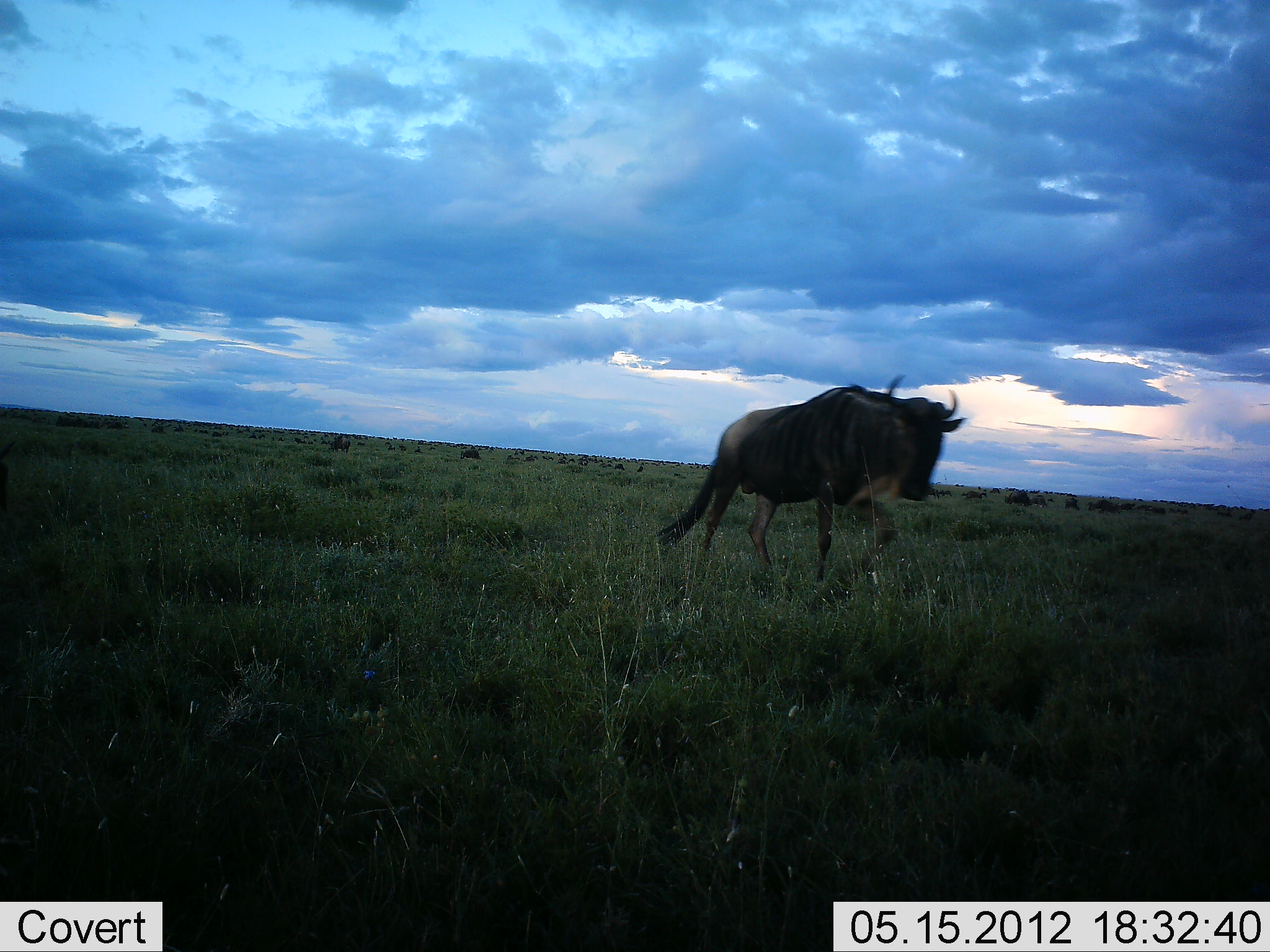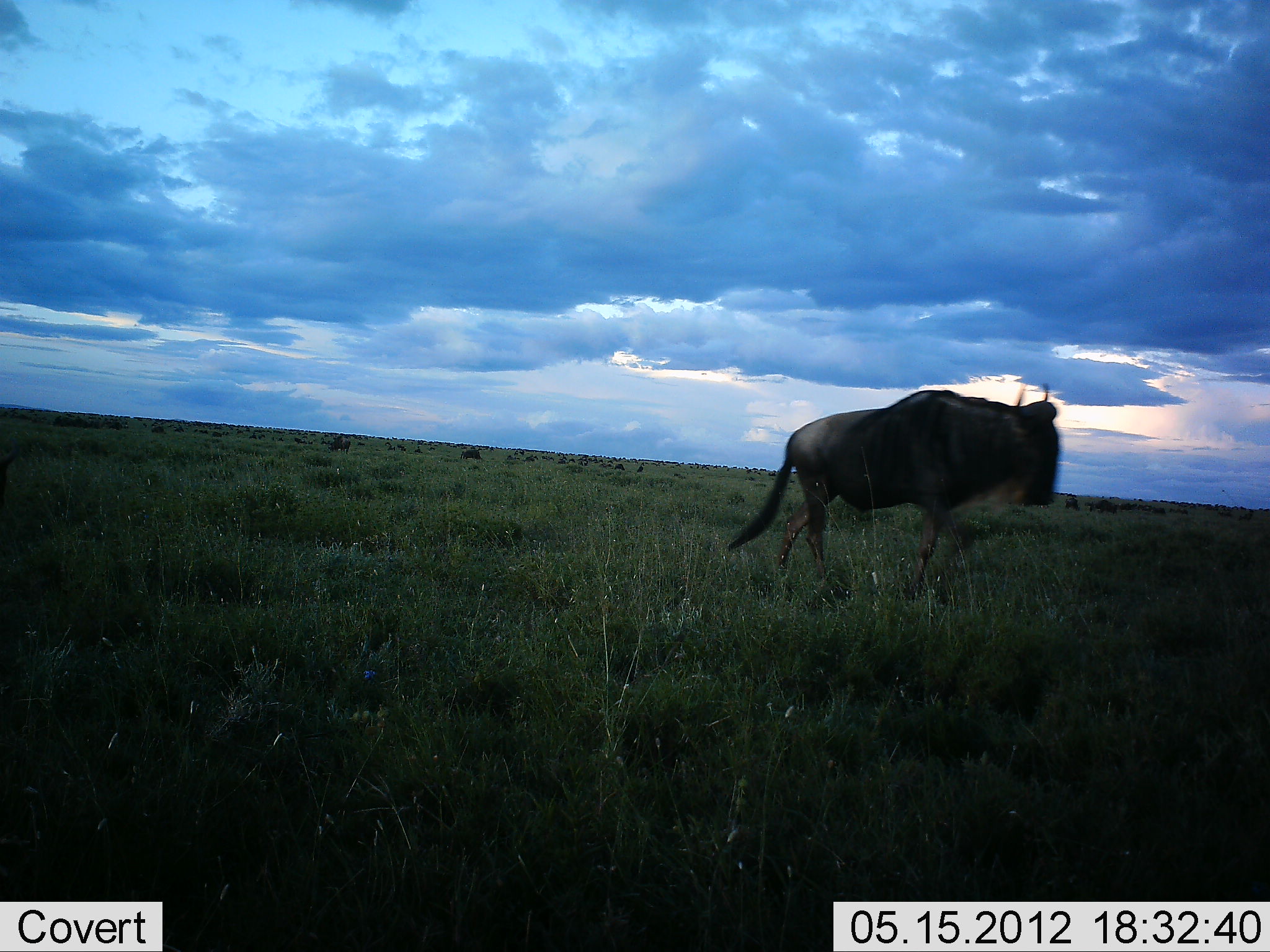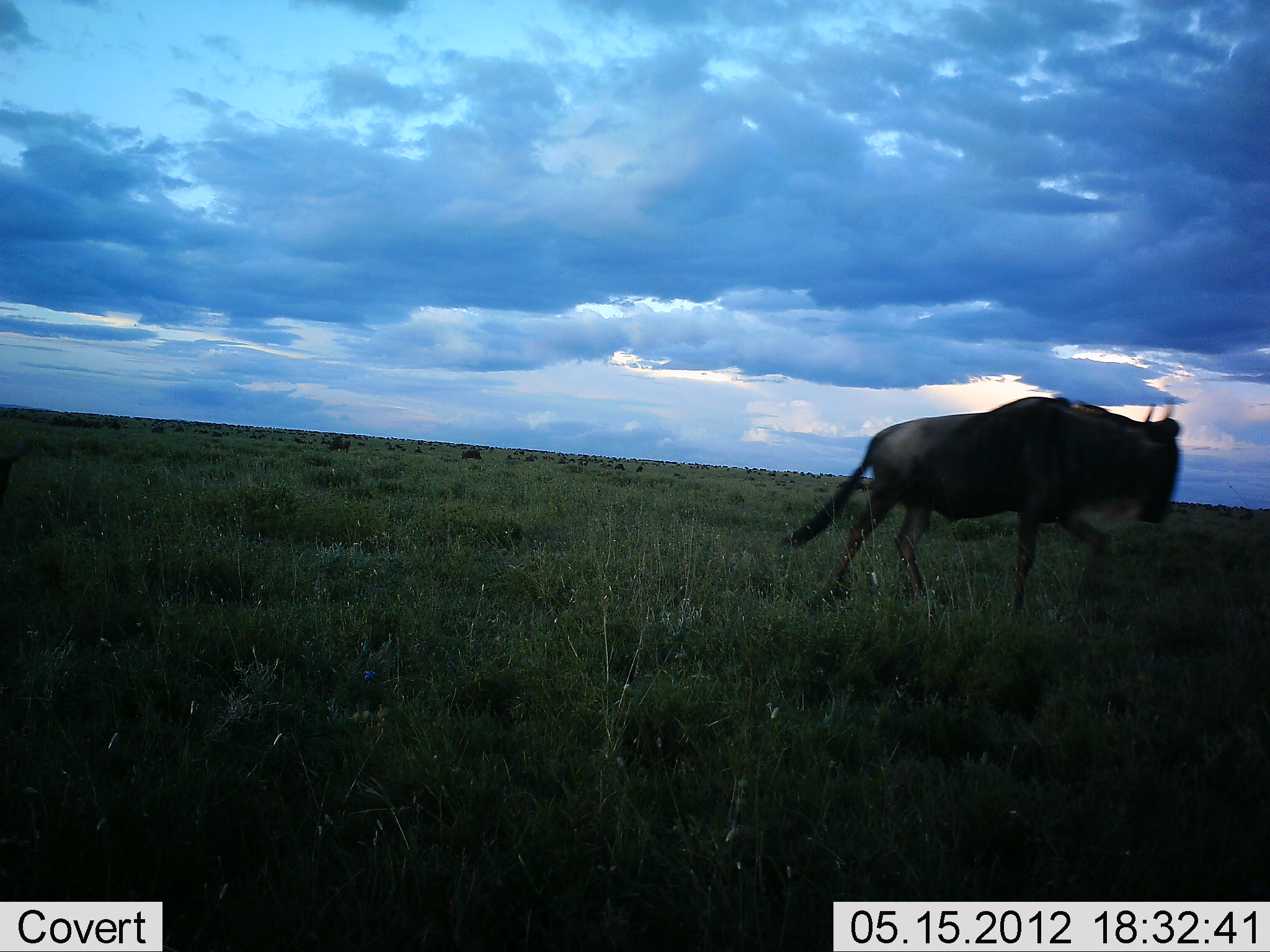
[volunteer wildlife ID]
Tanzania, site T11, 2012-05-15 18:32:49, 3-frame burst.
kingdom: Animalia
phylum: Chordata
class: Mammalia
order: Artiodactyla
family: Bovidae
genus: Connochaetes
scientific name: Connochaetes taurinus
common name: blue wildebeest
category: wildebeest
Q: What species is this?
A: Wildebeest (blue wildebeest) (Connochaetes taurinus).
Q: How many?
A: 1.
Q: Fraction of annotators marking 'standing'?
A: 10%.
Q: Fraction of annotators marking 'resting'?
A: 0%.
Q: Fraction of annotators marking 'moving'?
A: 100%.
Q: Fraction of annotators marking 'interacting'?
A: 0%.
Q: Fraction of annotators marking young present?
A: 0%.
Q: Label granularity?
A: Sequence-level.